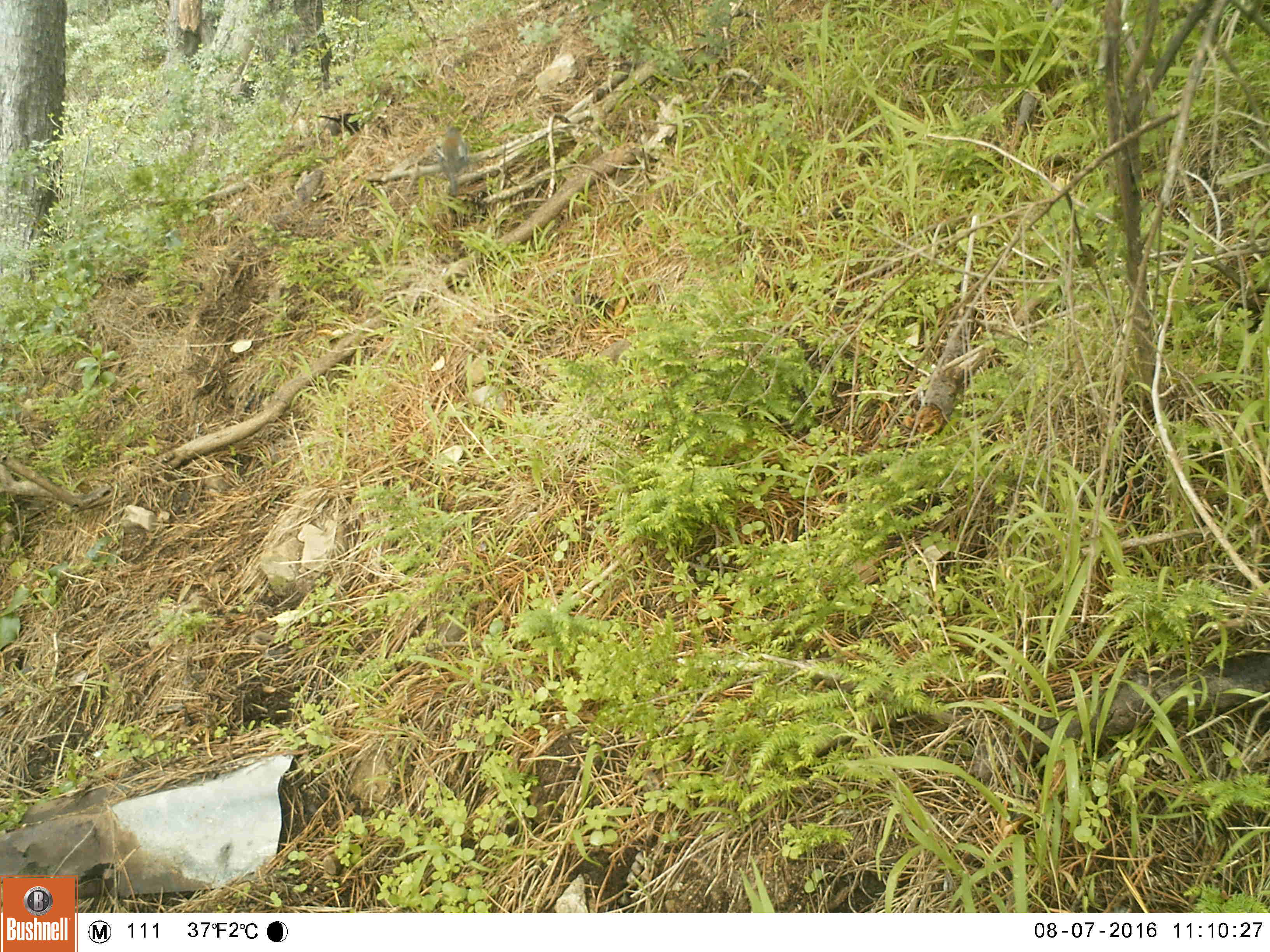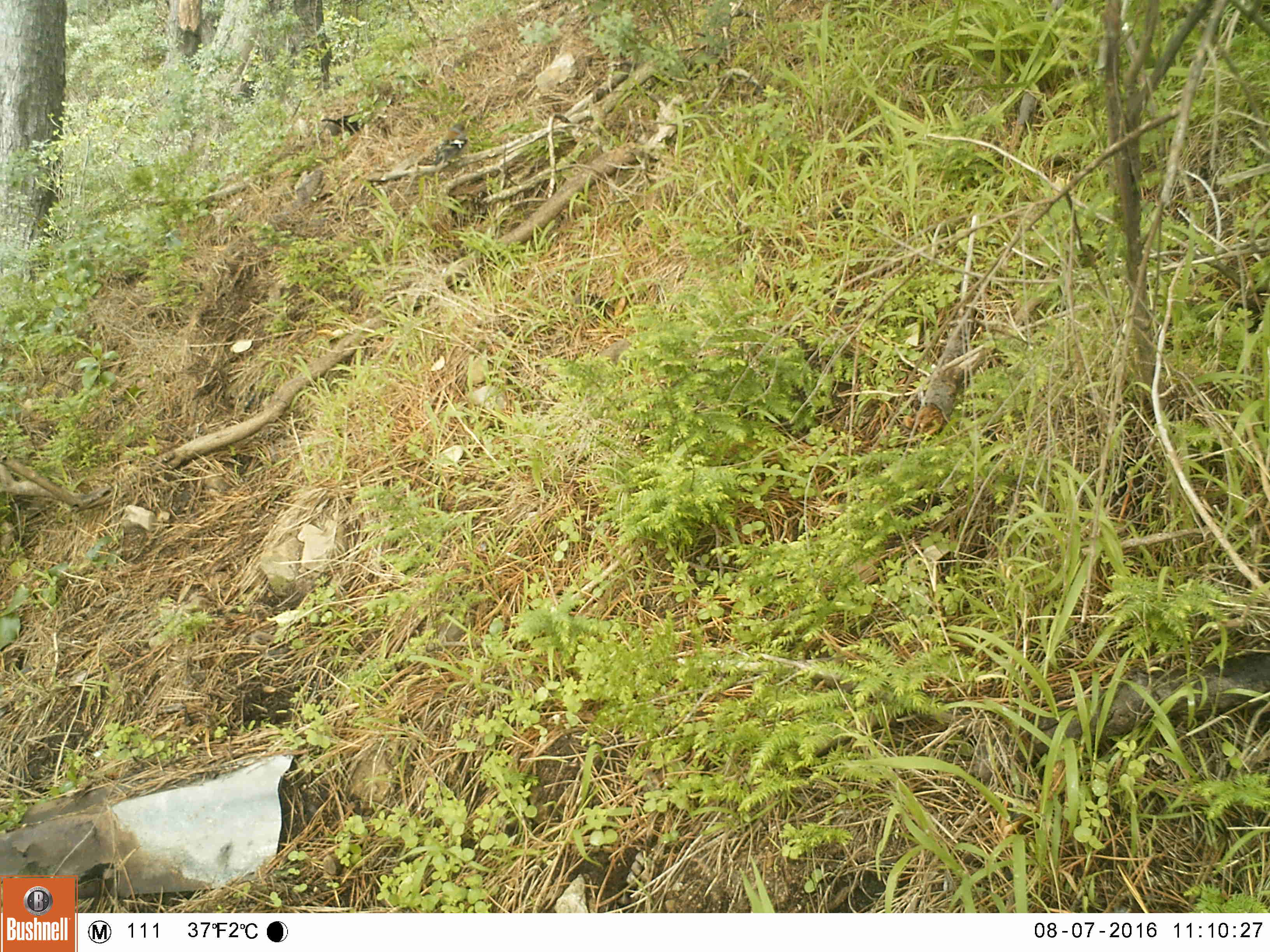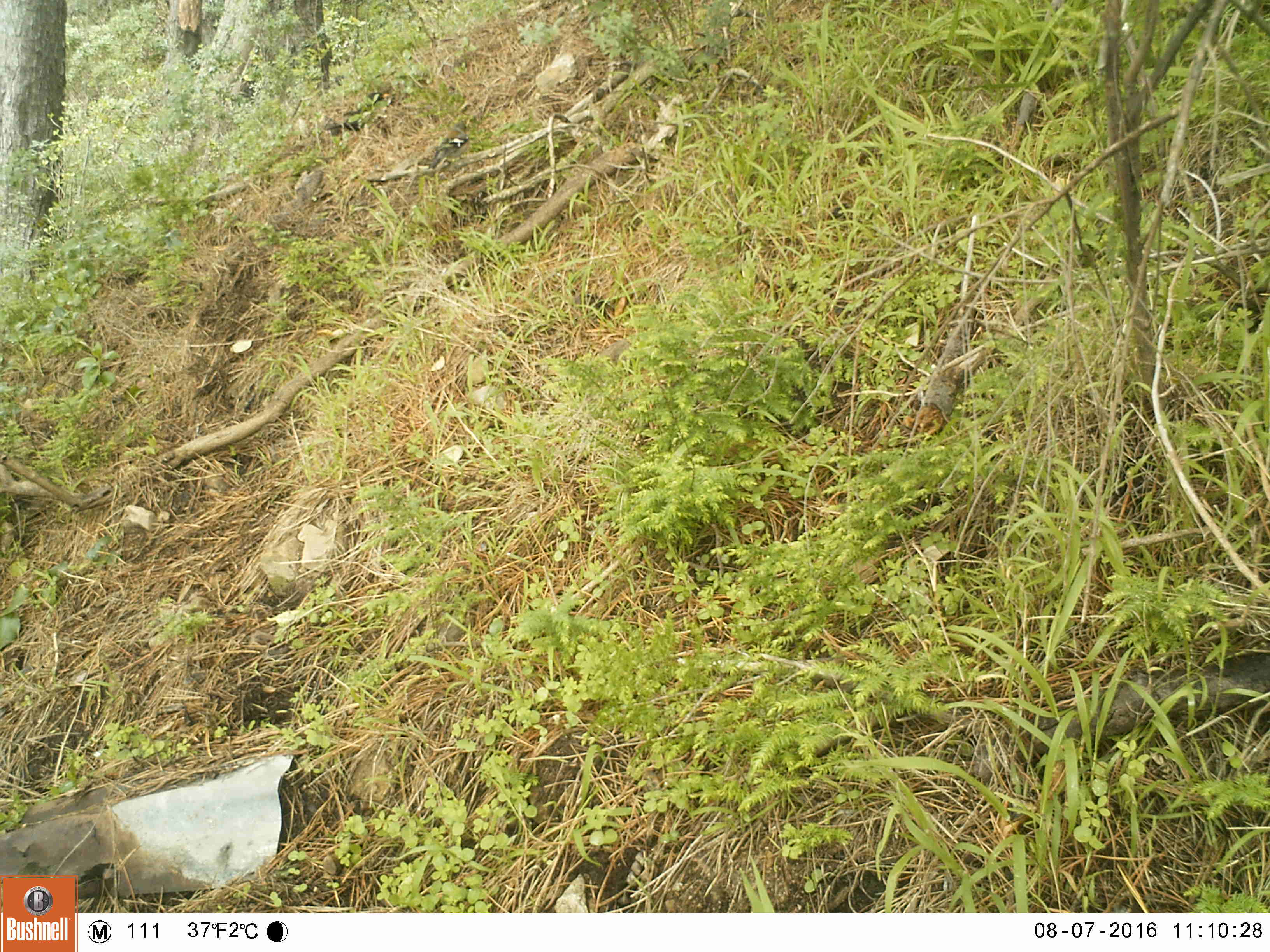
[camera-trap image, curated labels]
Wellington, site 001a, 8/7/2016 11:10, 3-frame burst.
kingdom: Animalia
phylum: Chordata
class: Aves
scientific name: Aves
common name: bird